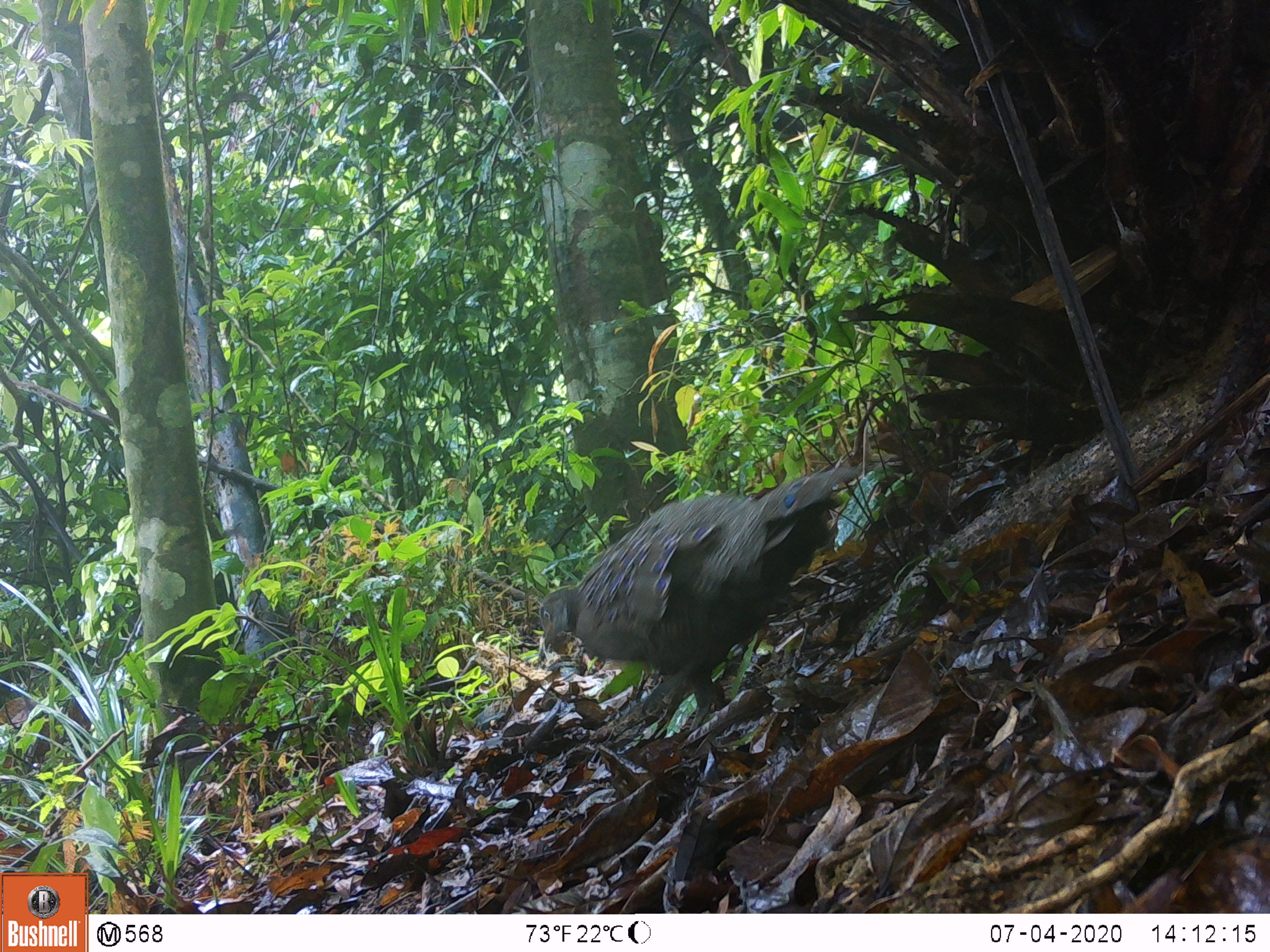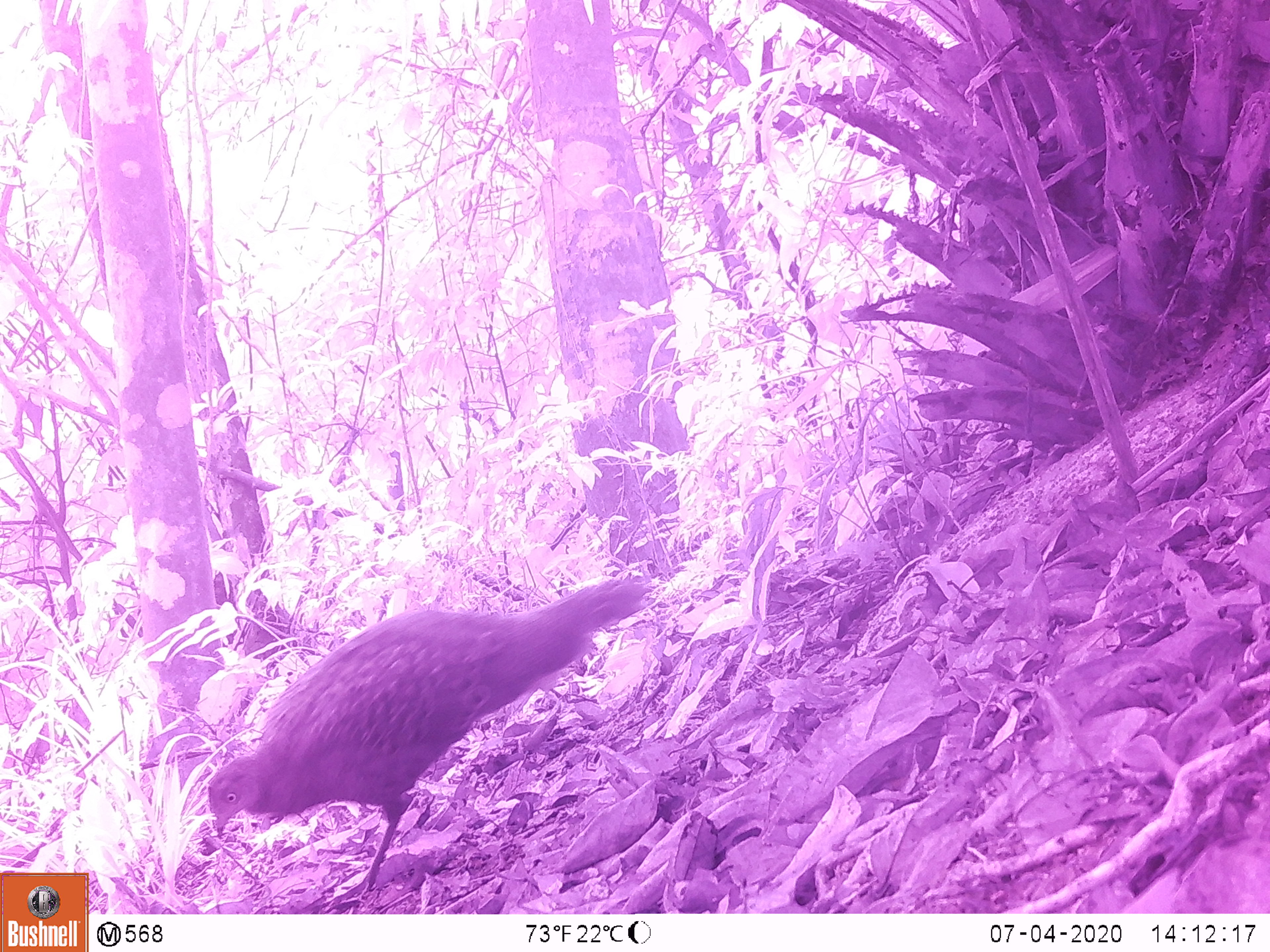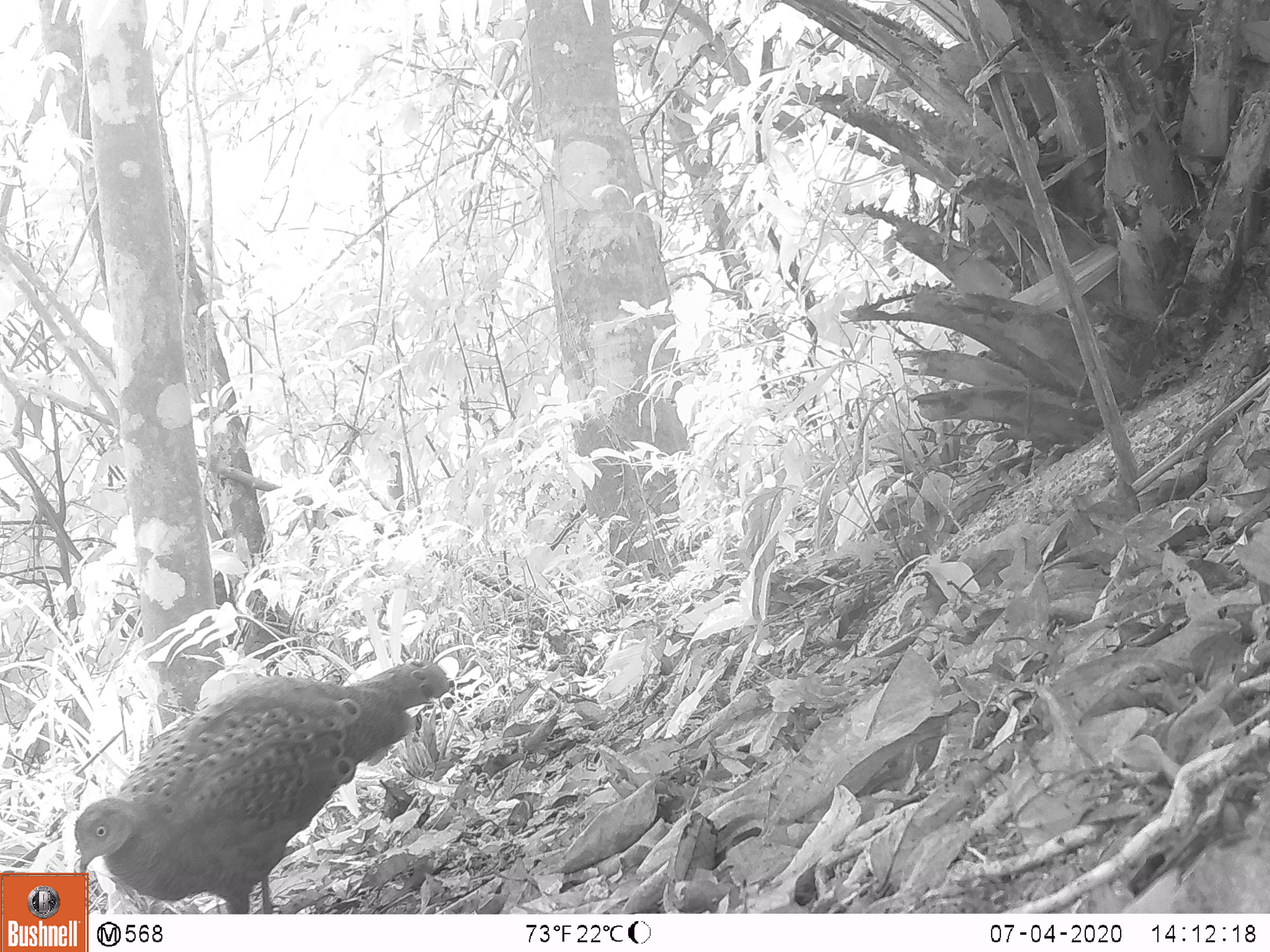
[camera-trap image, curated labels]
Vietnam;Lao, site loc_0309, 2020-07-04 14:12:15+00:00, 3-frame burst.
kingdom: Animalia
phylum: Chordata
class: Aves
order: Galliformes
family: Phasianidae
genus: Polyplectron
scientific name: Polyplectron bicalcaratum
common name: gray peacock-pheasant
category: grey peacock pheasant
Grey peacock pheasant (gray peacock-pheasant) (Polyplectron bicalcaratum). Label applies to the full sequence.